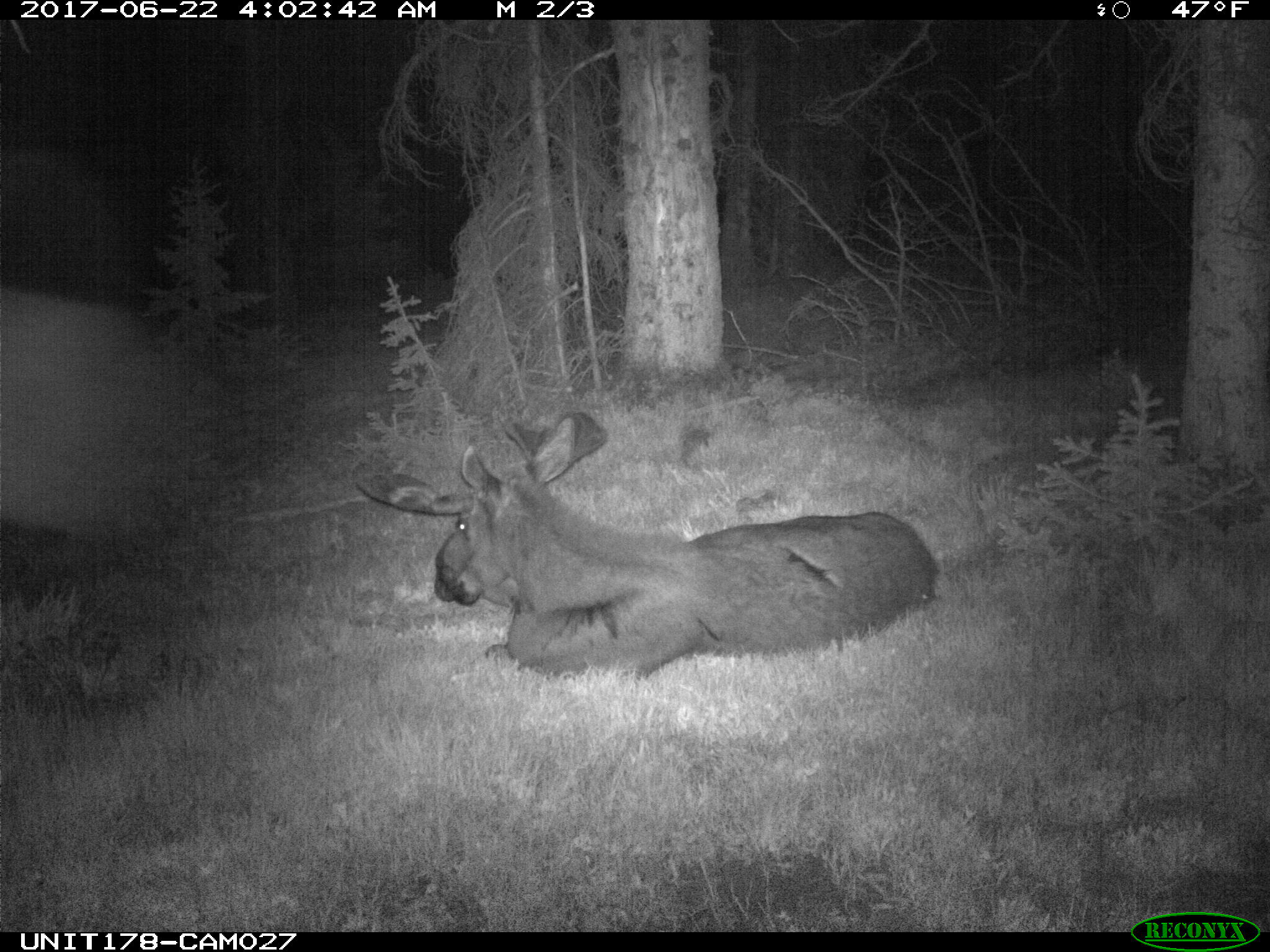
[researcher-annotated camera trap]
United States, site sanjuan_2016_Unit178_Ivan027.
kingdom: Animalia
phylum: Chordata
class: Mammalia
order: Artiodactyla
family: Cervidae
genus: Alces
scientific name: Alces alces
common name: moose